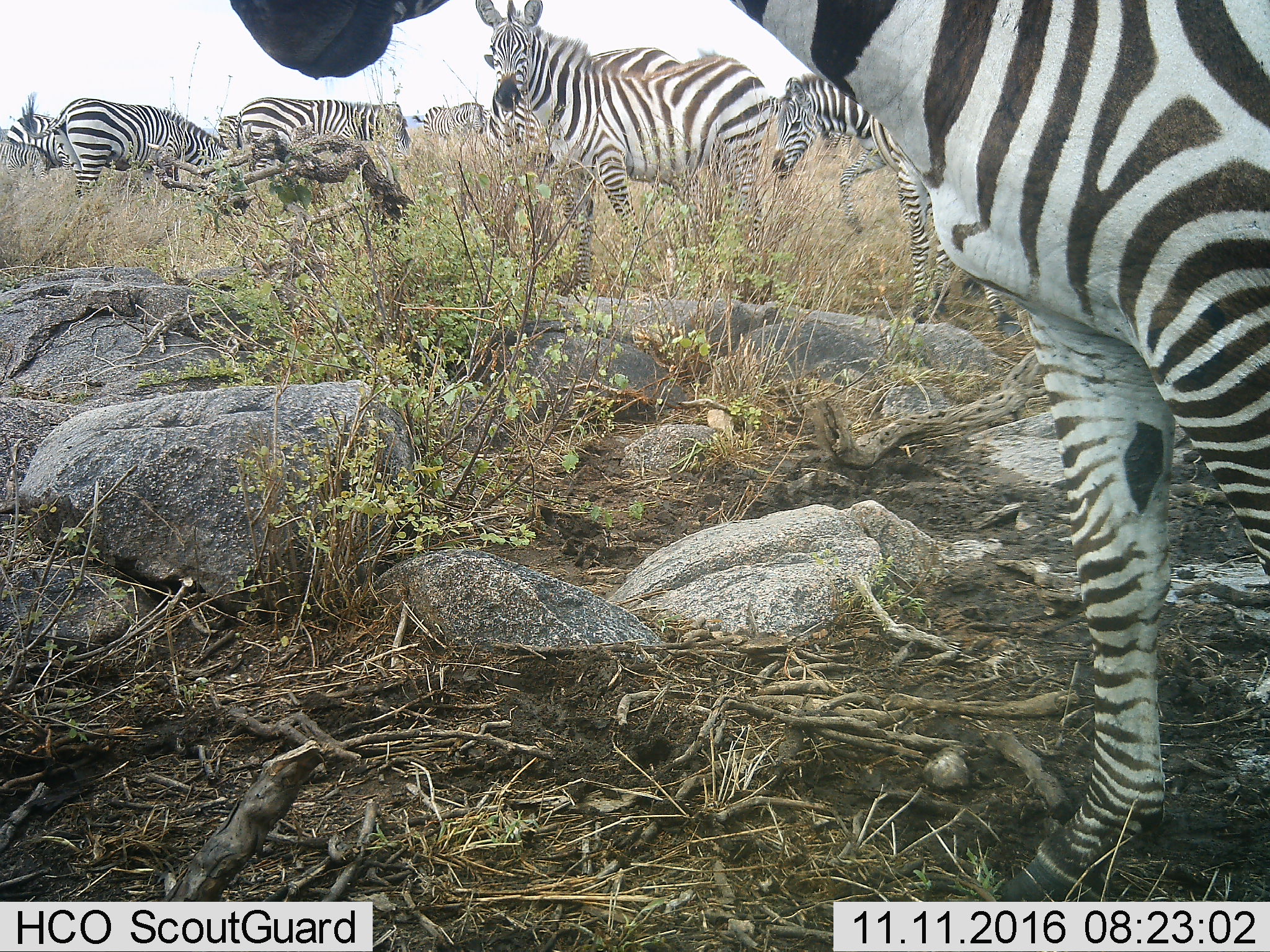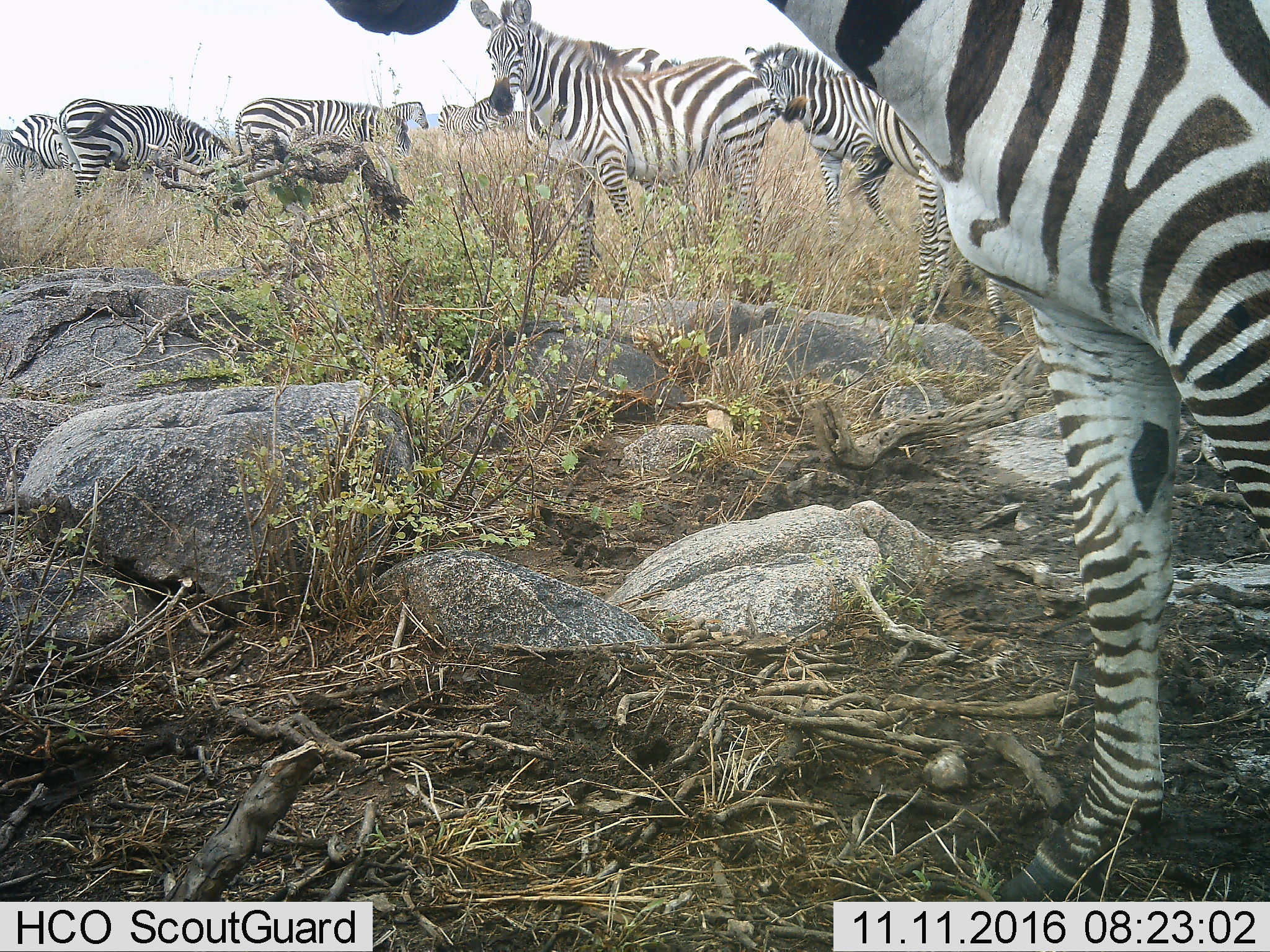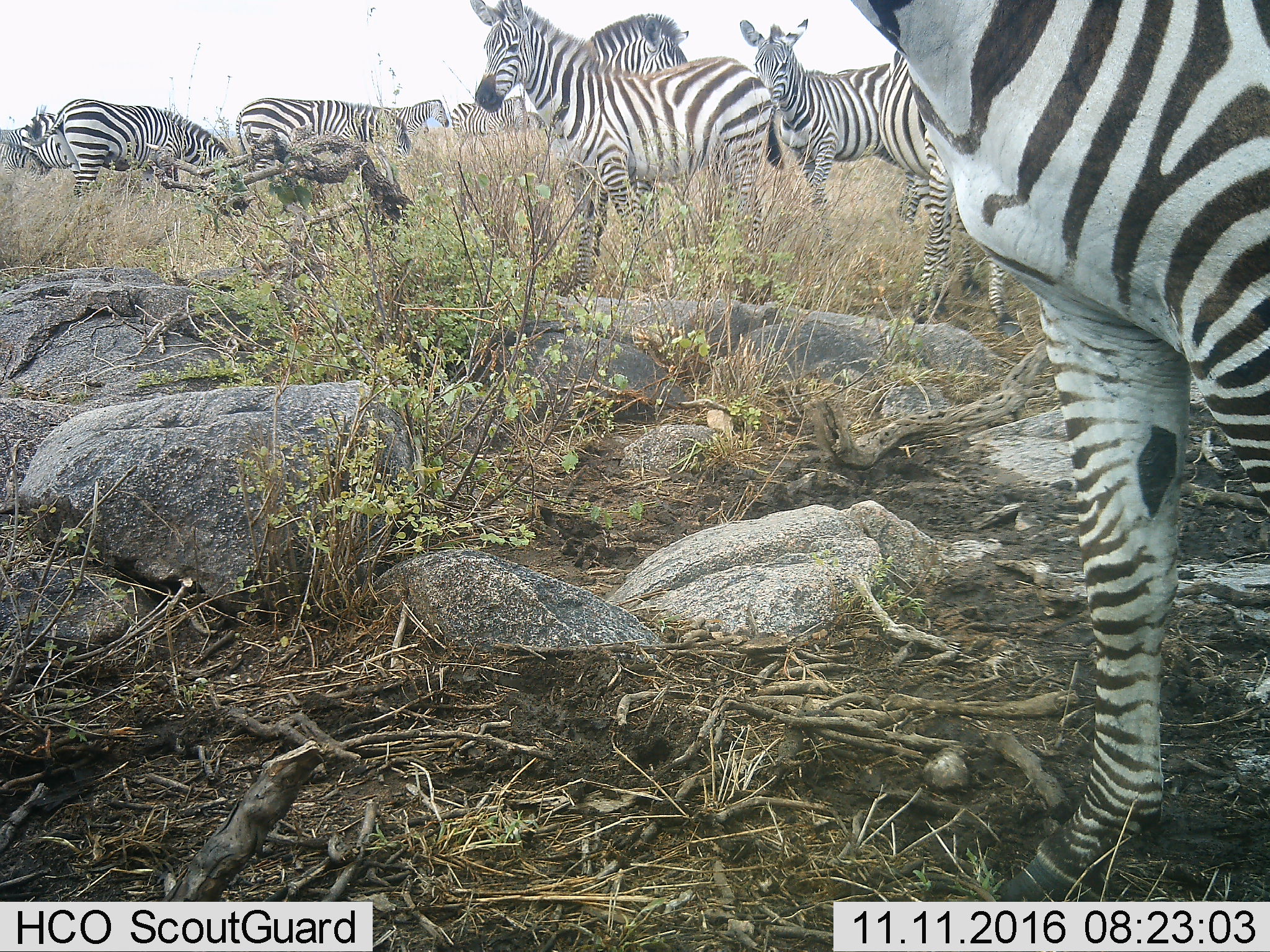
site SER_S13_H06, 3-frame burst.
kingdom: Animalia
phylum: Chordata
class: Mammalia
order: Perissodactyla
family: Equidae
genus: Equus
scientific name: Equus quagga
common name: plains zebra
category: zebraplains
Zebraplains (plains zebra) (Equus quagga), count 10. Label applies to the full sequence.